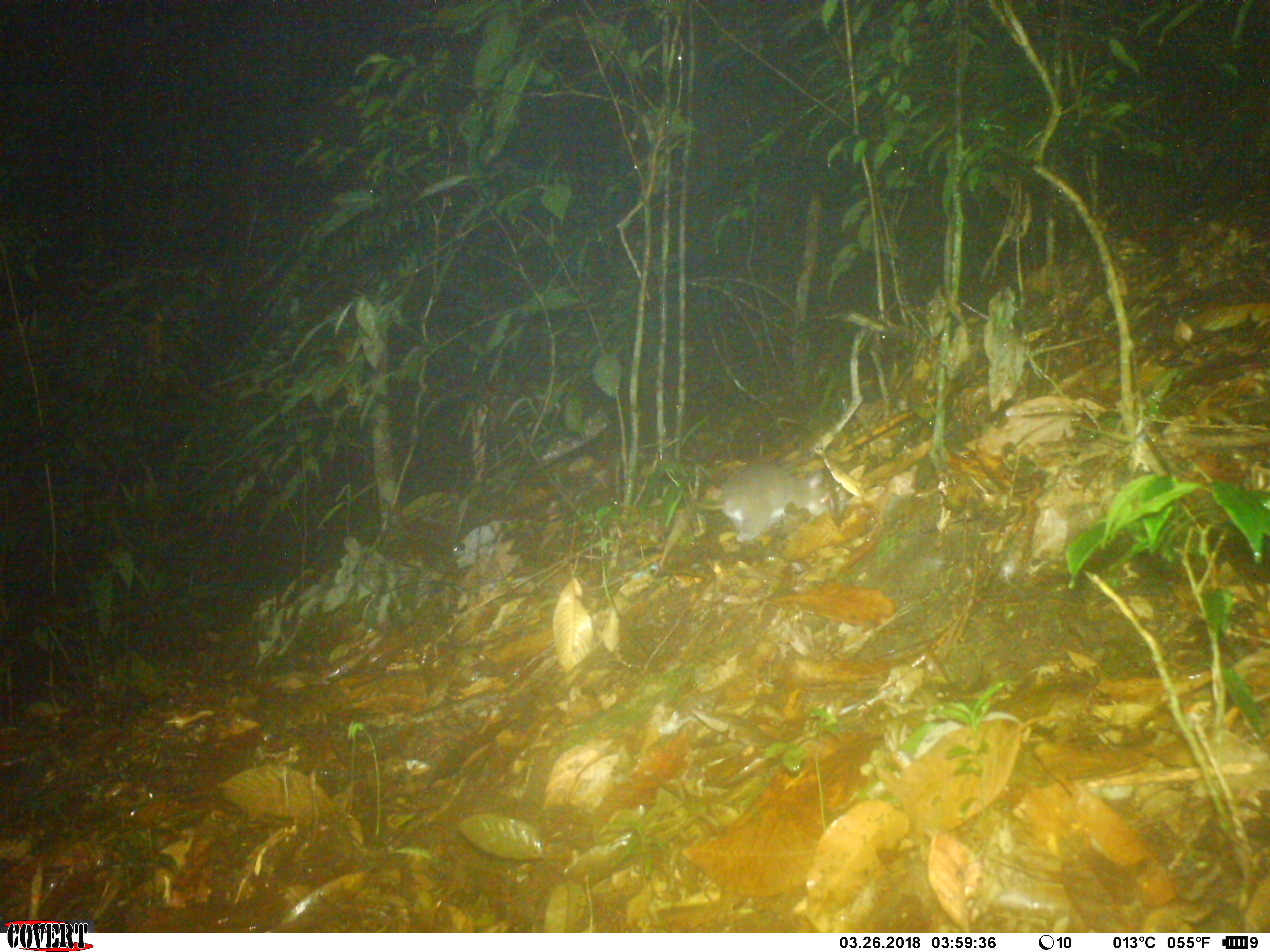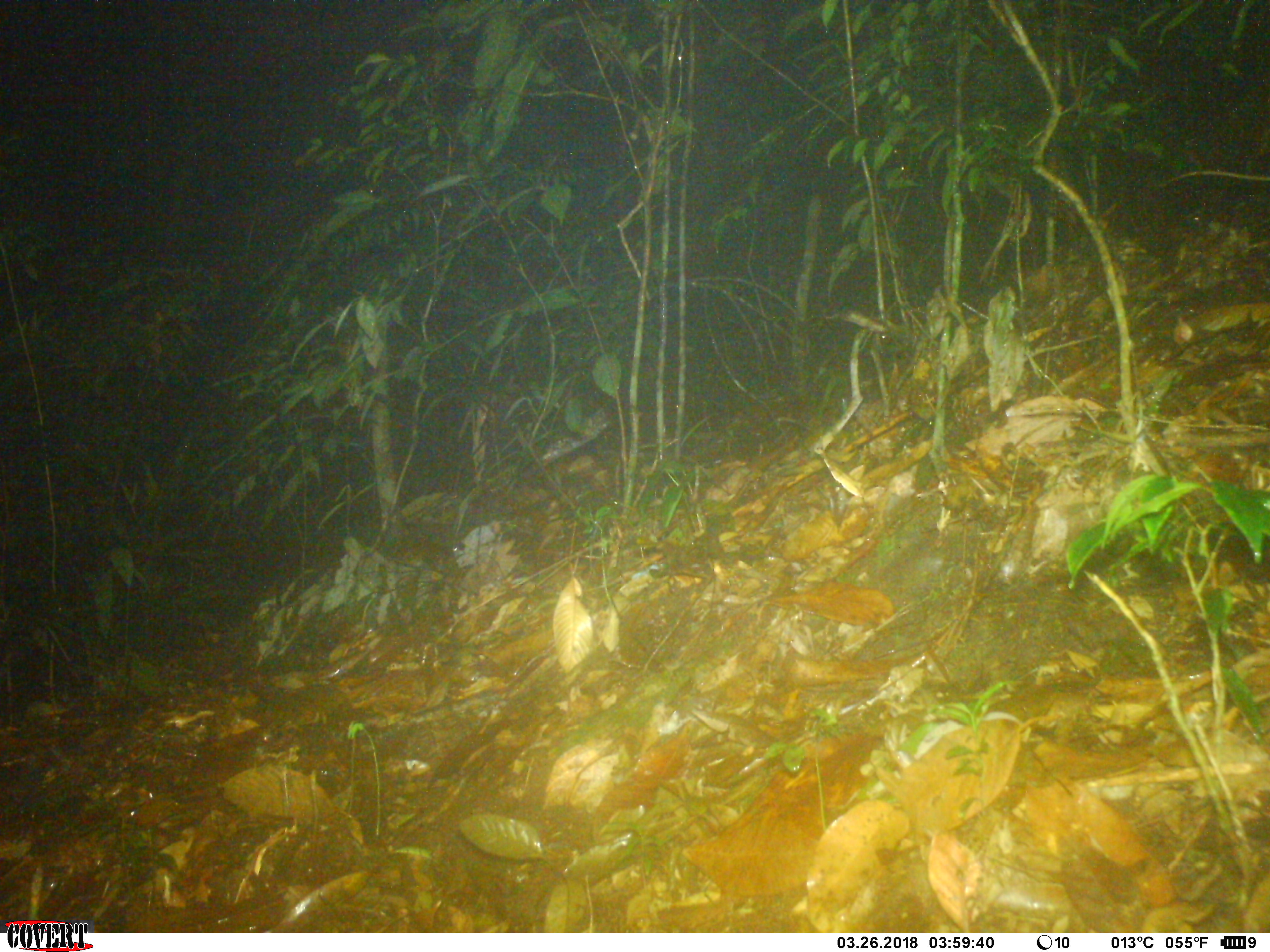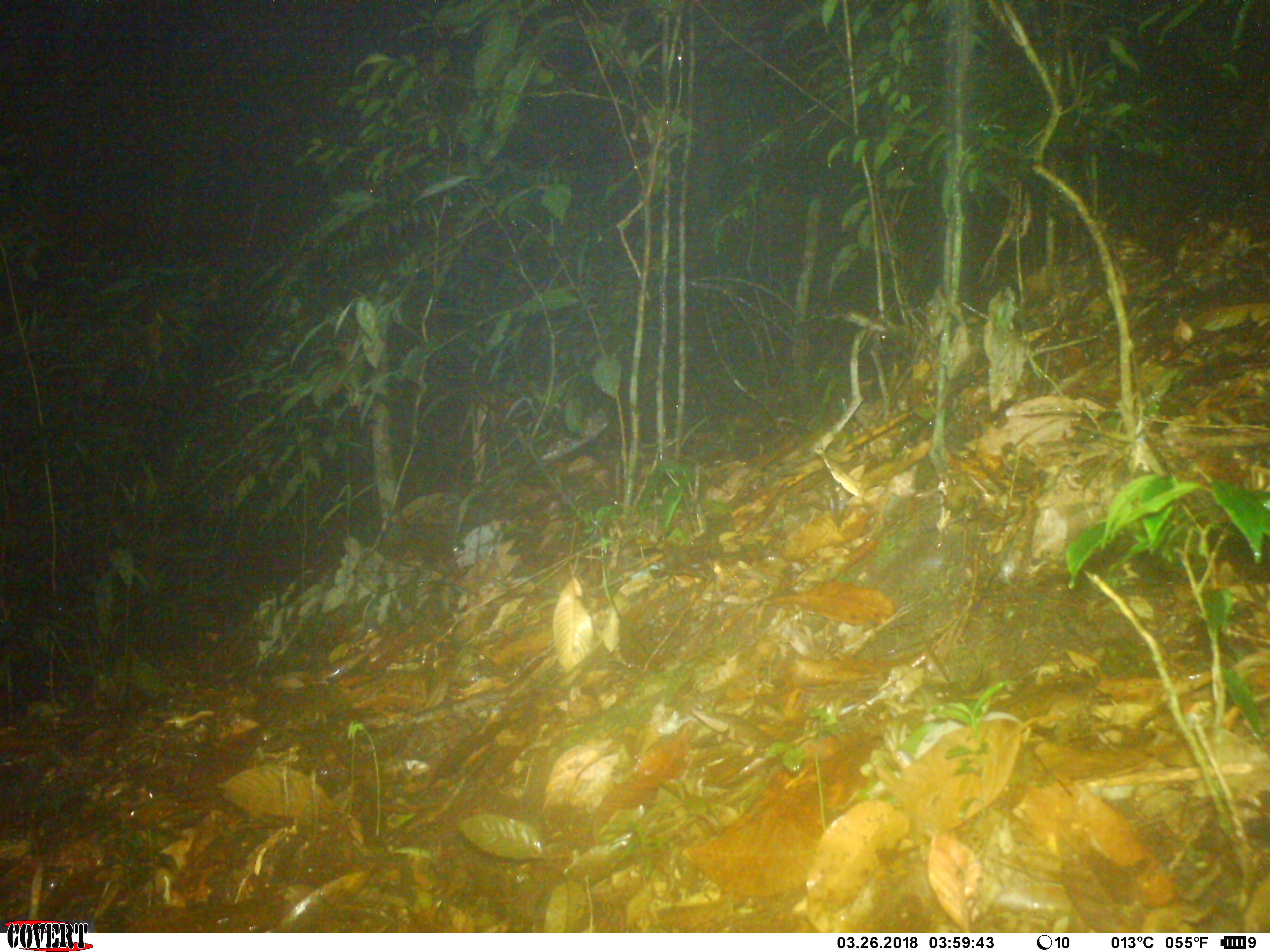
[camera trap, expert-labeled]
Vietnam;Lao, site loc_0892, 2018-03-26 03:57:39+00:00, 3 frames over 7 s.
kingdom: Animalia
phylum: Chordata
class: Mammalia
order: Rodentia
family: Muridae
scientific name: Muridae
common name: old-world mice and rats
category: unidentified murid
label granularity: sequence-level